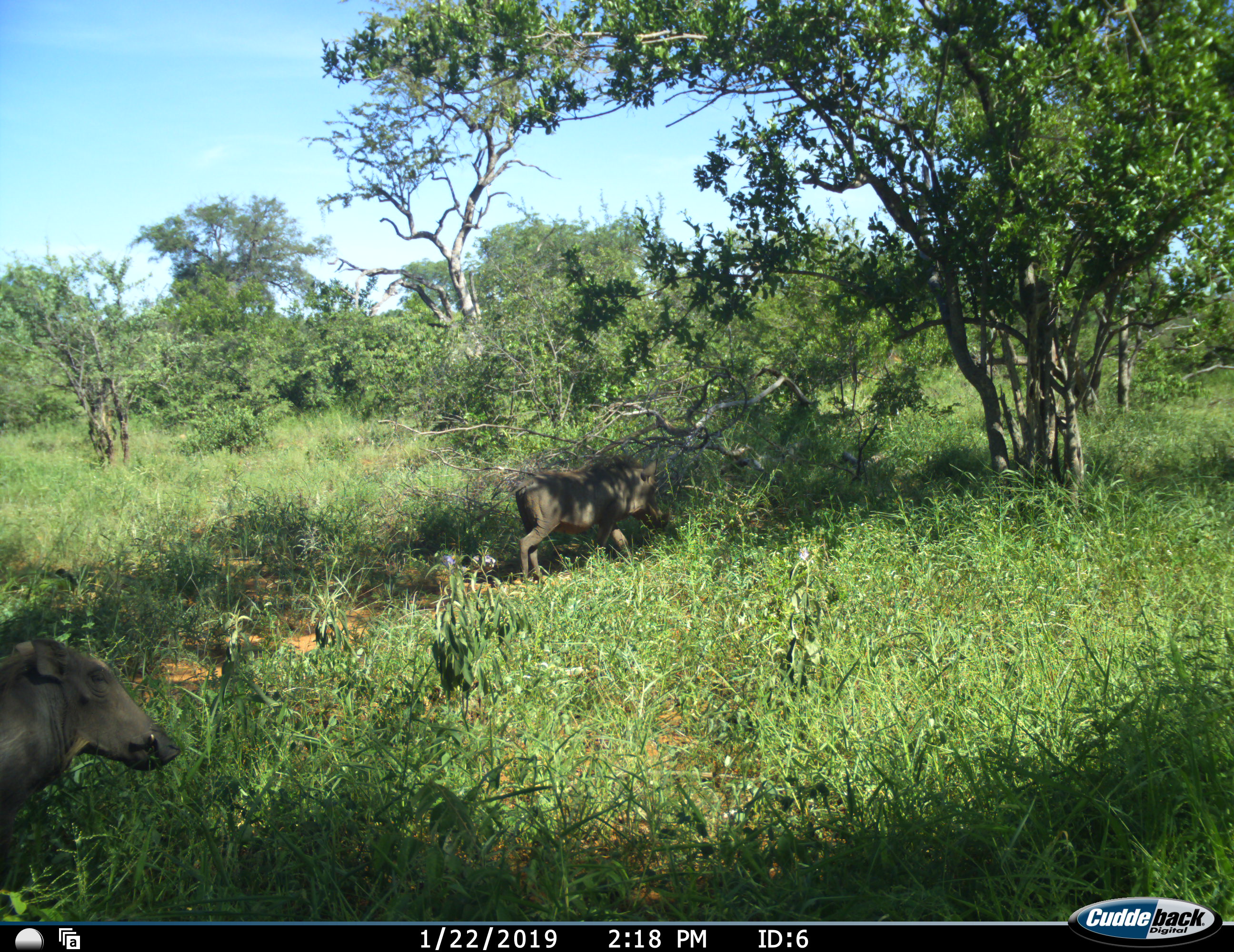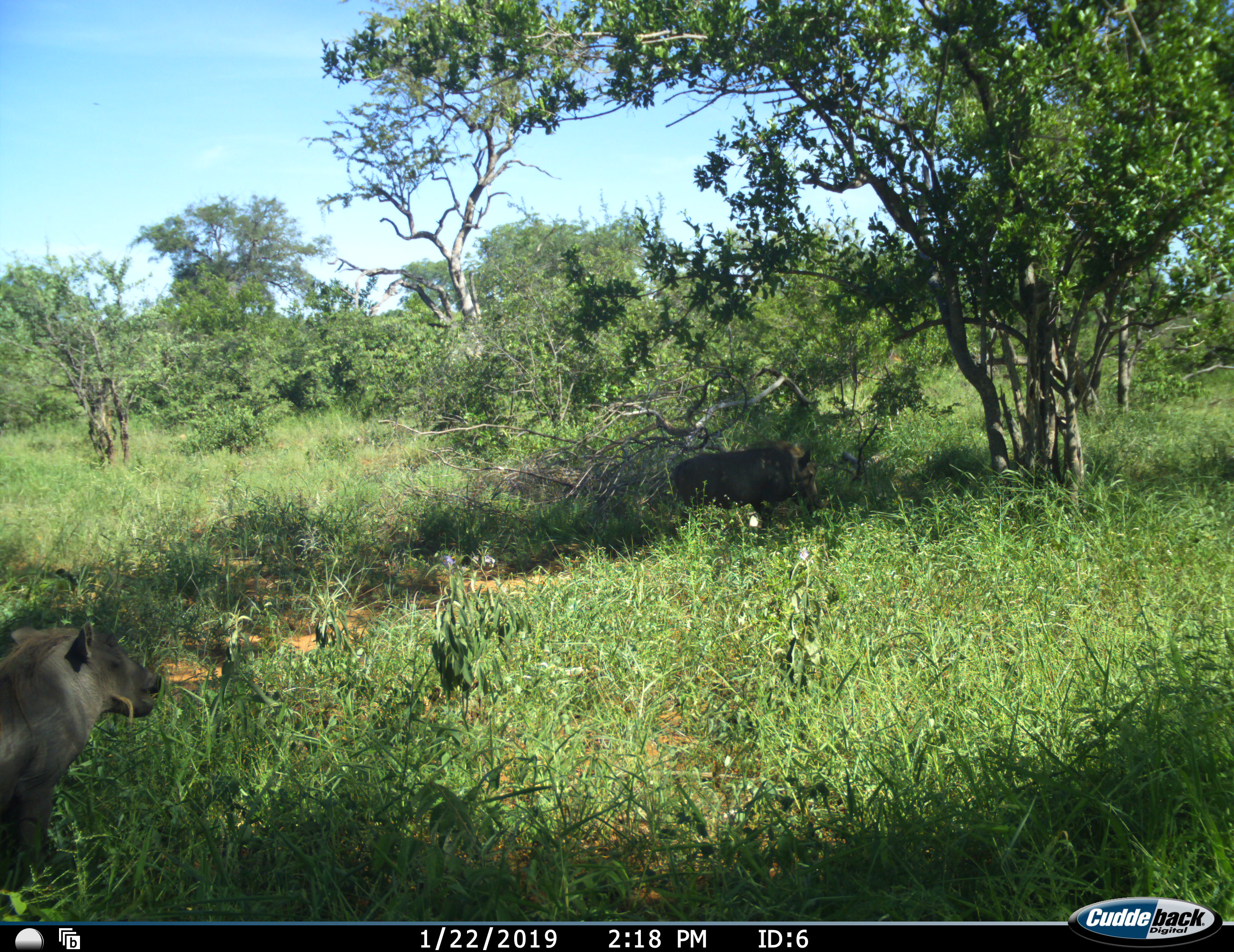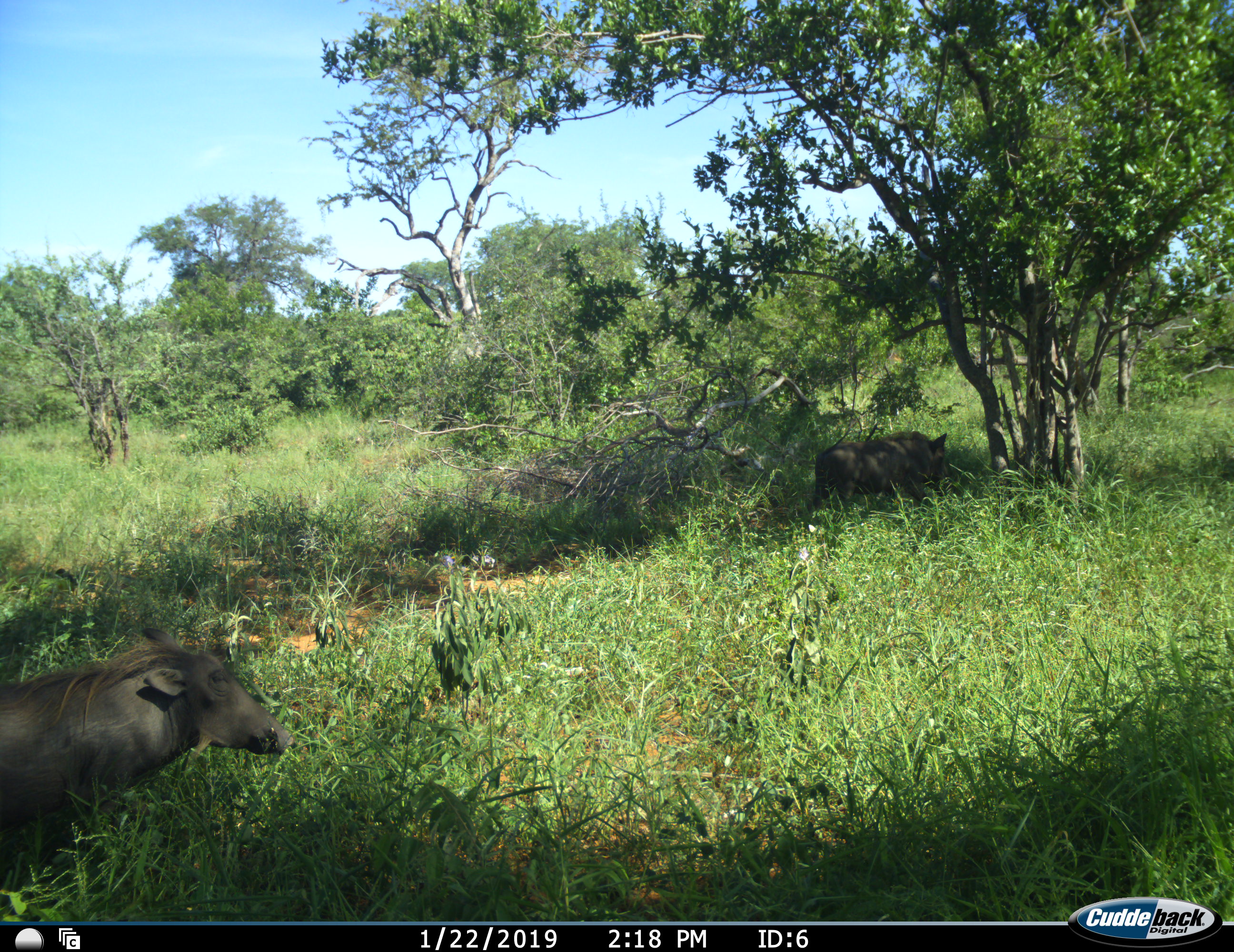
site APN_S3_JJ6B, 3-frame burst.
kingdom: Animalia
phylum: Chordata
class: Mammalia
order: Artiodactyla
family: Suidae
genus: Phacochoerus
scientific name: Phacochoerus africanus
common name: warthog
Warthog (Phacochoerus africanus), count 2. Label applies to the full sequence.